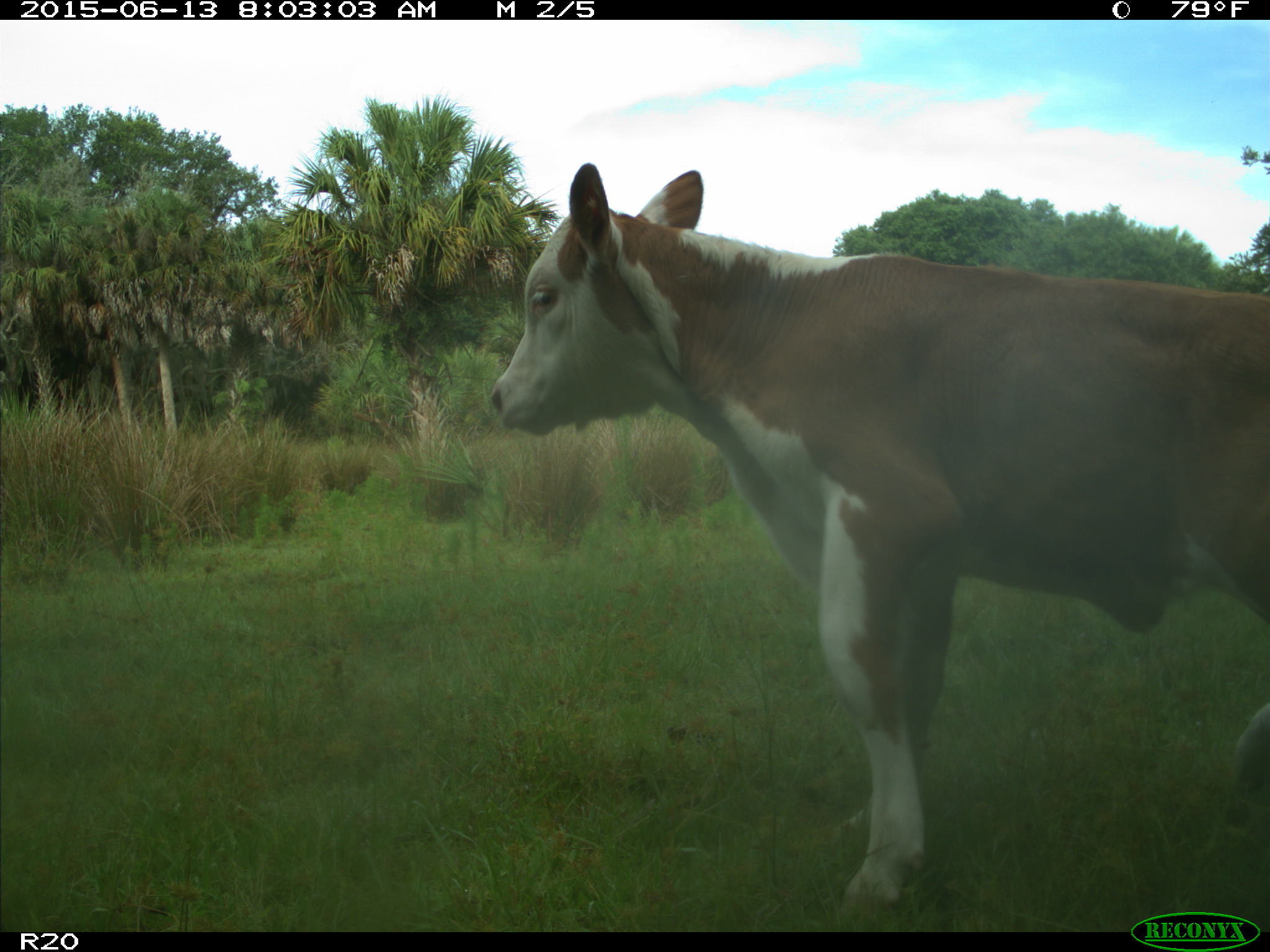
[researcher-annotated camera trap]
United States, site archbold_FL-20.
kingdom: Animalia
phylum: Chordata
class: Mammalia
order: Artiodactyla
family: Bovidae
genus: Bos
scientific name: Bos taurus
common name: domestic cow